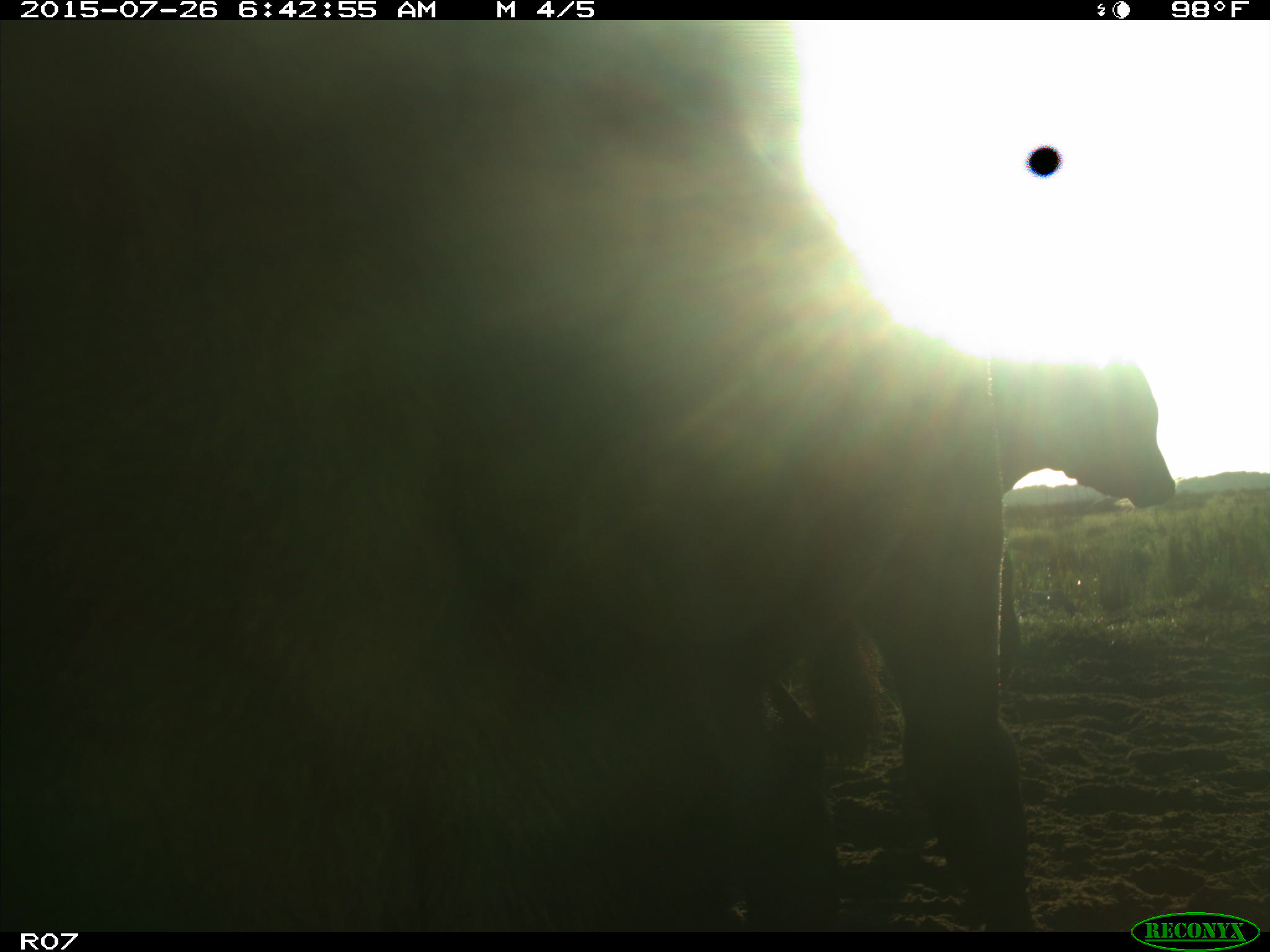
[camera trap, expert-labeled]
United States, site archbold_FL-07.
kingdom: Animalia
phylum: Chordata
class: Mammalia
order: Artiodactyla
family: Bovidae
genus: Bos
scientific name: Bos taurus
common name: domestic cow